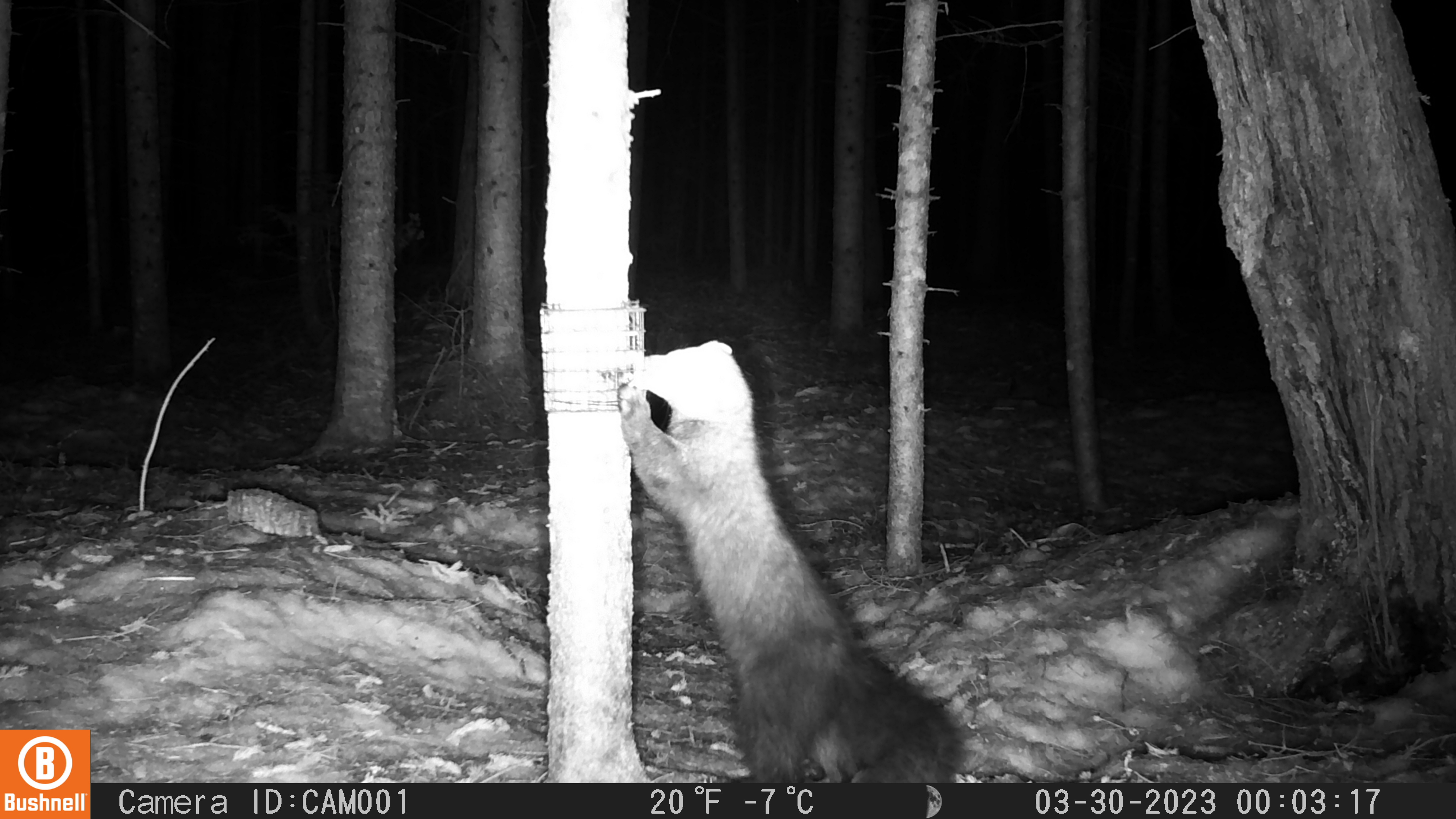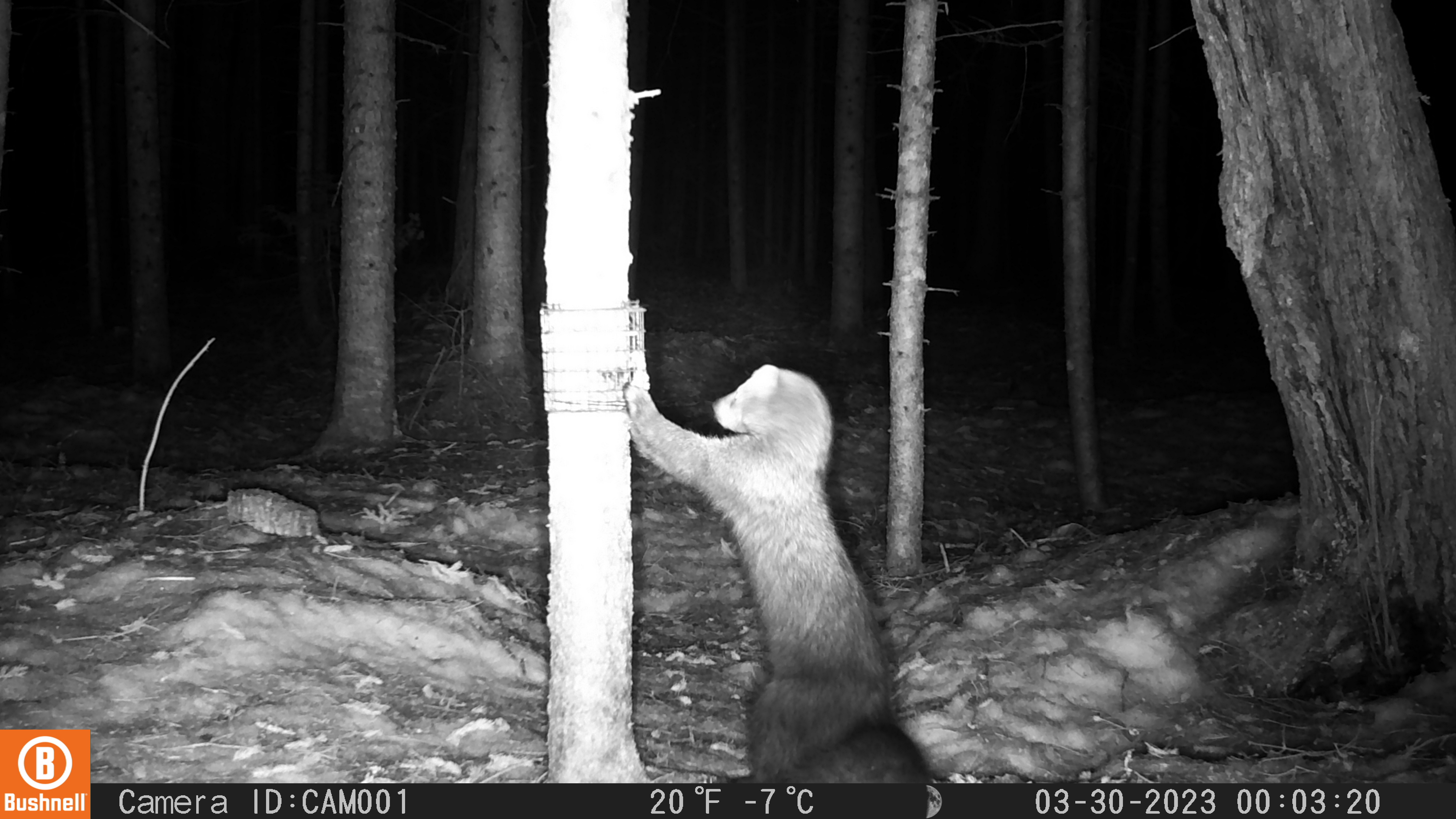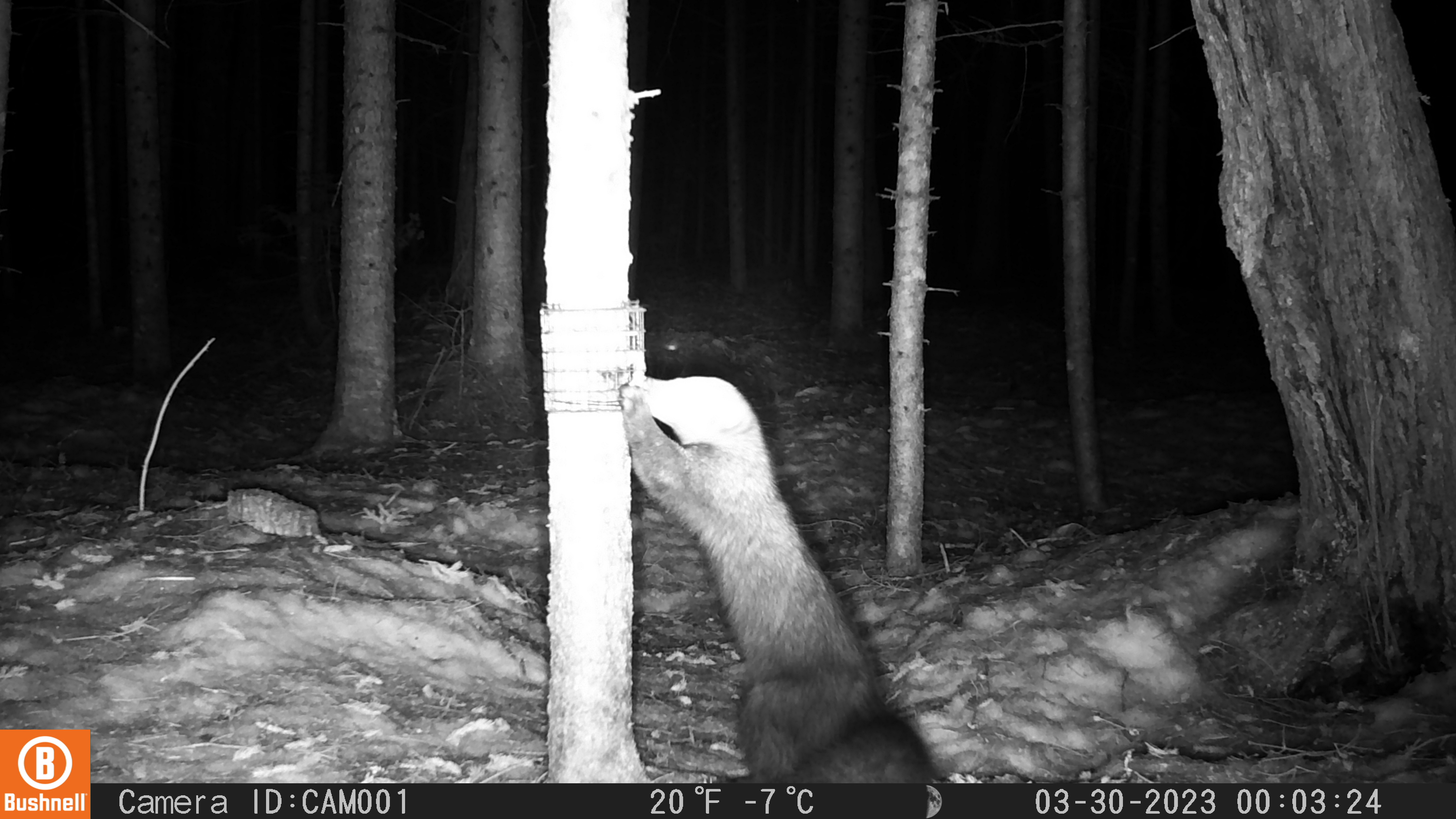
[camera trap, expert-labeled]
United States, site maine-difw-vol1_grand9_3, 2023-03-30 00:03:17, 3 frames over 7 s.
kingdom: Animalia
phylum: Chordata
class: Mammalia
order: Carnivora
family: Mustelidae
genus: Pekania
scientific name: Pekania pennanti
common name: fisher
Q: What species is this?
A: Fisher (Pekania pennanti).